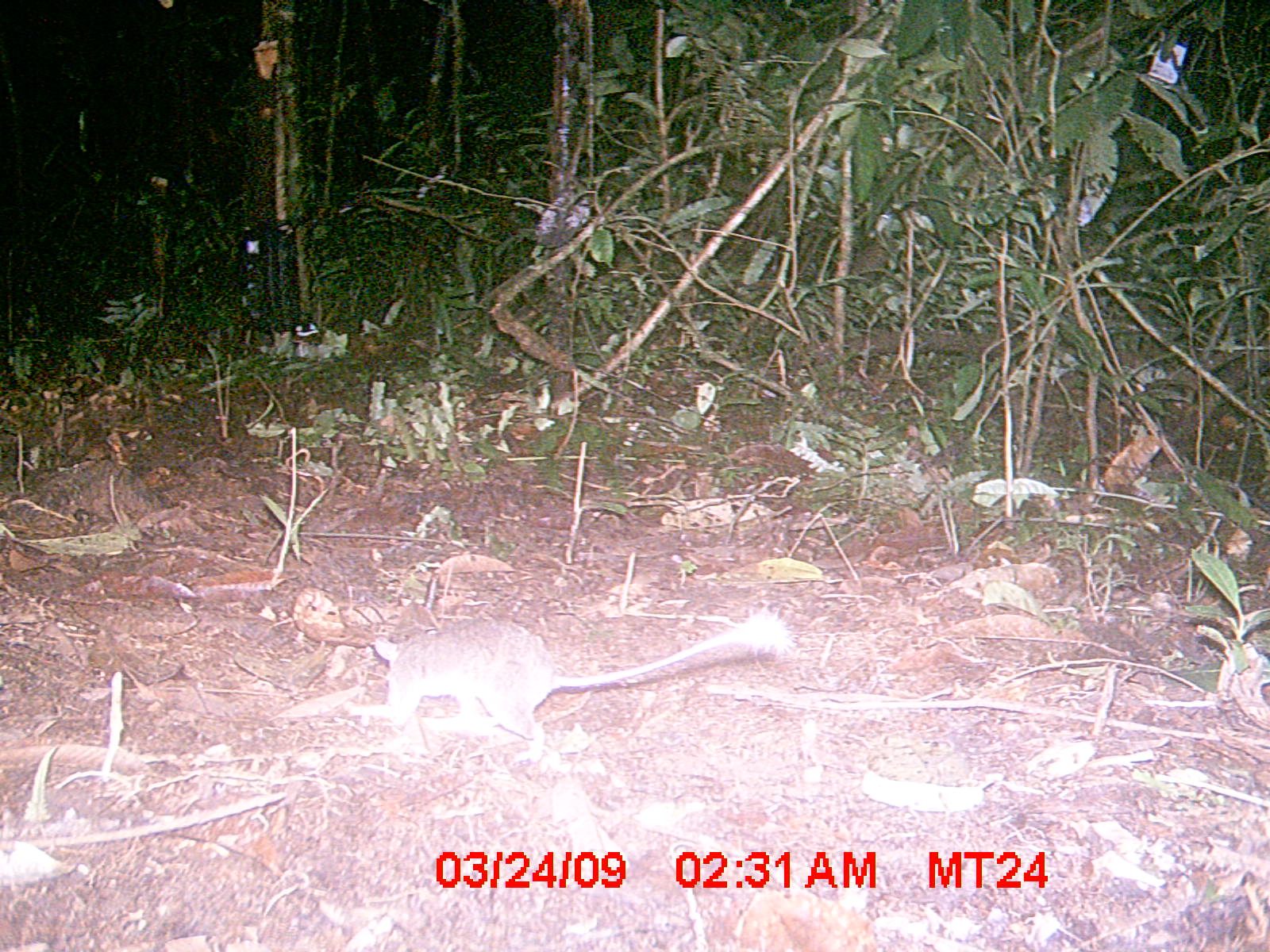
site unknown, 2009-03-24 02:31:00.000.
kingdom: Animalia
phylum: Chordata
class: Mammalia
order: Rodentia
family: Nesomyidae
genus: Eliurus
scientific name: Eliurus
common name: eliurus rat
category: eliurus sp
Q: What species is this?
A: Eliurus sp (eliurus rat) (Eliurus).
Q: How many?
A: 1.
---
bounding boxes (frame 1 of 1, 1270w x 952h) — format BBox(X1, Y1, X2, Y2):
eliurus sp: BBox(375, 606, 794, 762)